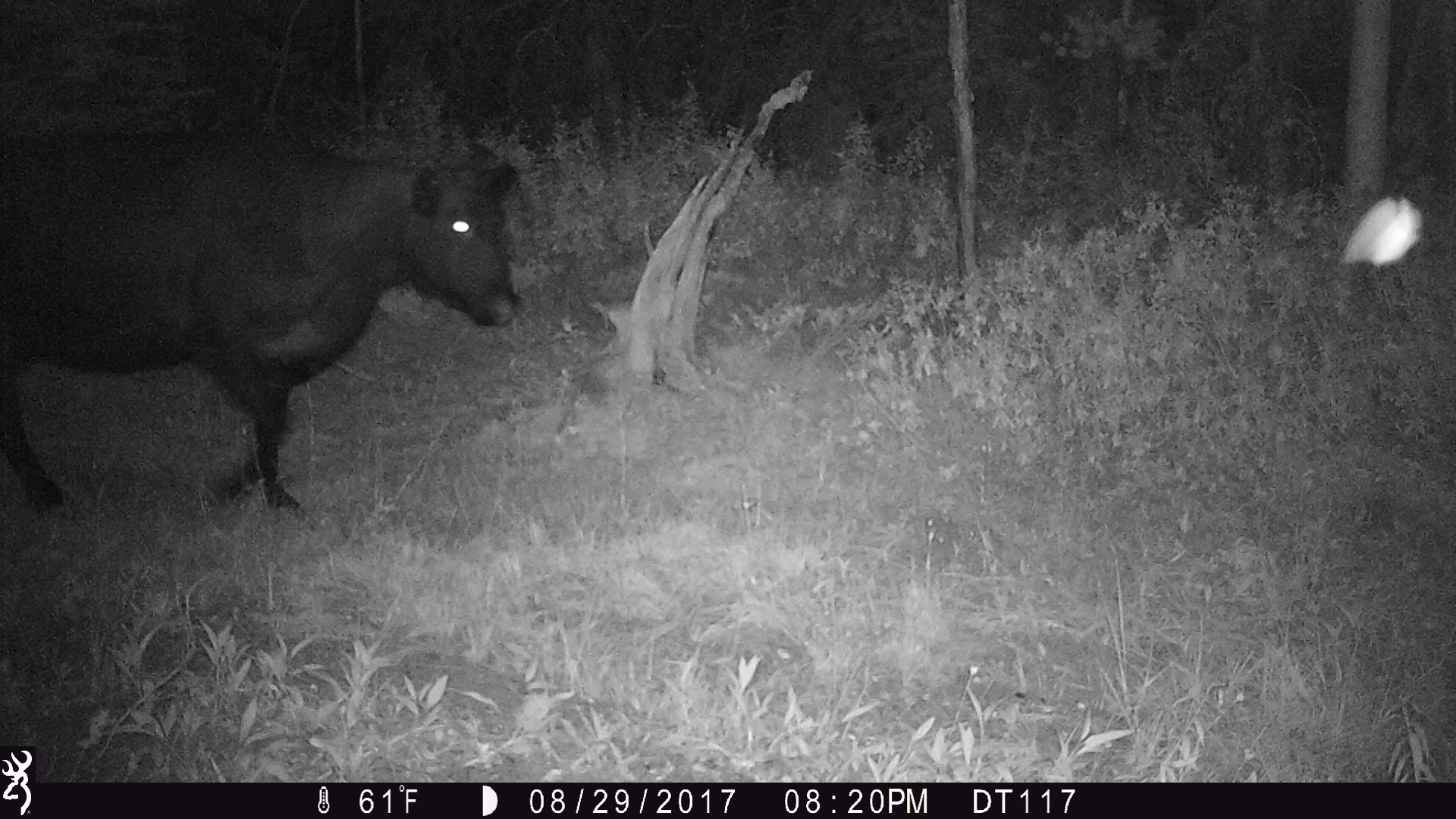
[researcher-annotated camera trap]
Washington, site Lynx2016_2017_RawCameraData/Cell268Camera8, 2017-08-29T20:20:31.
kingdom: Animalia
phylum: Chordata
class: Mammalia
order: Artiodactyla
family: Bovidae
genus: Bos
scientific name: Bos taurus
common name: domestic cattle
Domestic cattle (Bos taurus). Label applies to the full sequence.